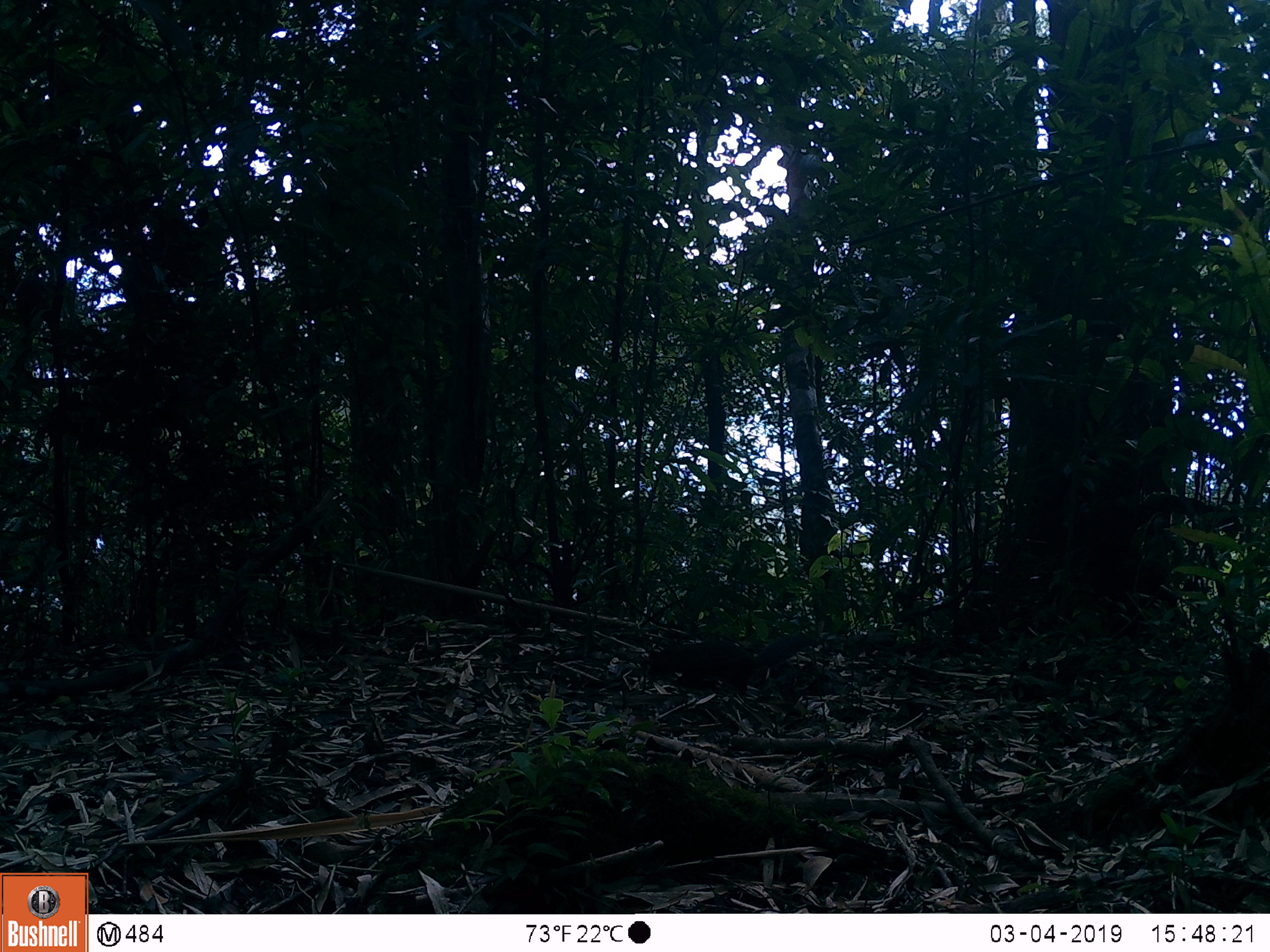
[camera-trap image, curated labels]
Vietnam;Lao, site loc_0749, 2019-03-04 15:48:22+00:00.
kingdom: Animalia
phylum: Chordata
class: Mammalia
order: Rodentia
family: Sciuridae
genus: Sciurus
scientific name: Sciurus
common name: squirrel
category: unidentified squirrel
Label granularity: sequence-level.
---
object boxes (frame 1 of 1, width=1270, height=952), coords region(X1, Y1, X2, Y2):
unidentified squirrel: region(648, 633, 816, 698)